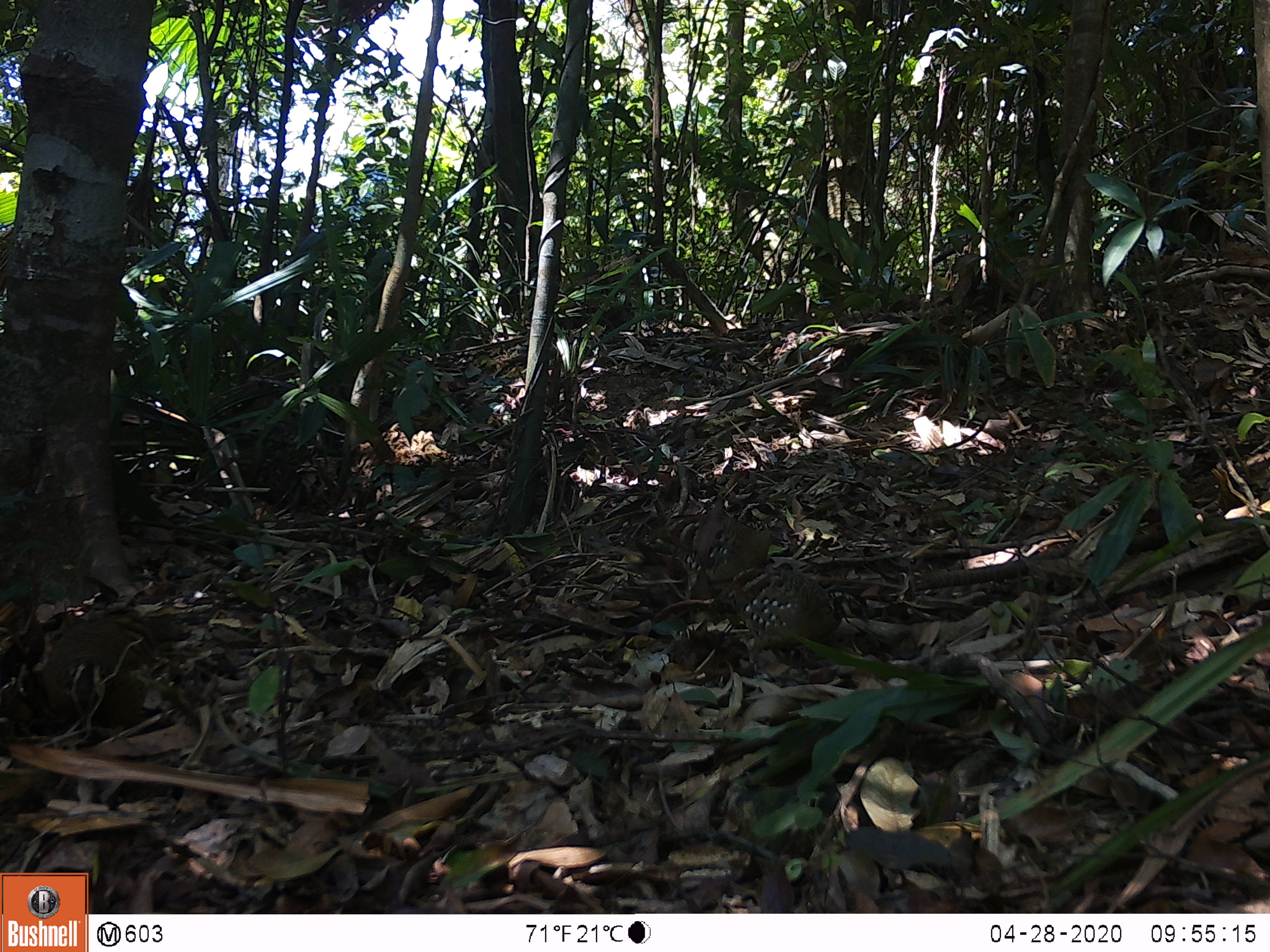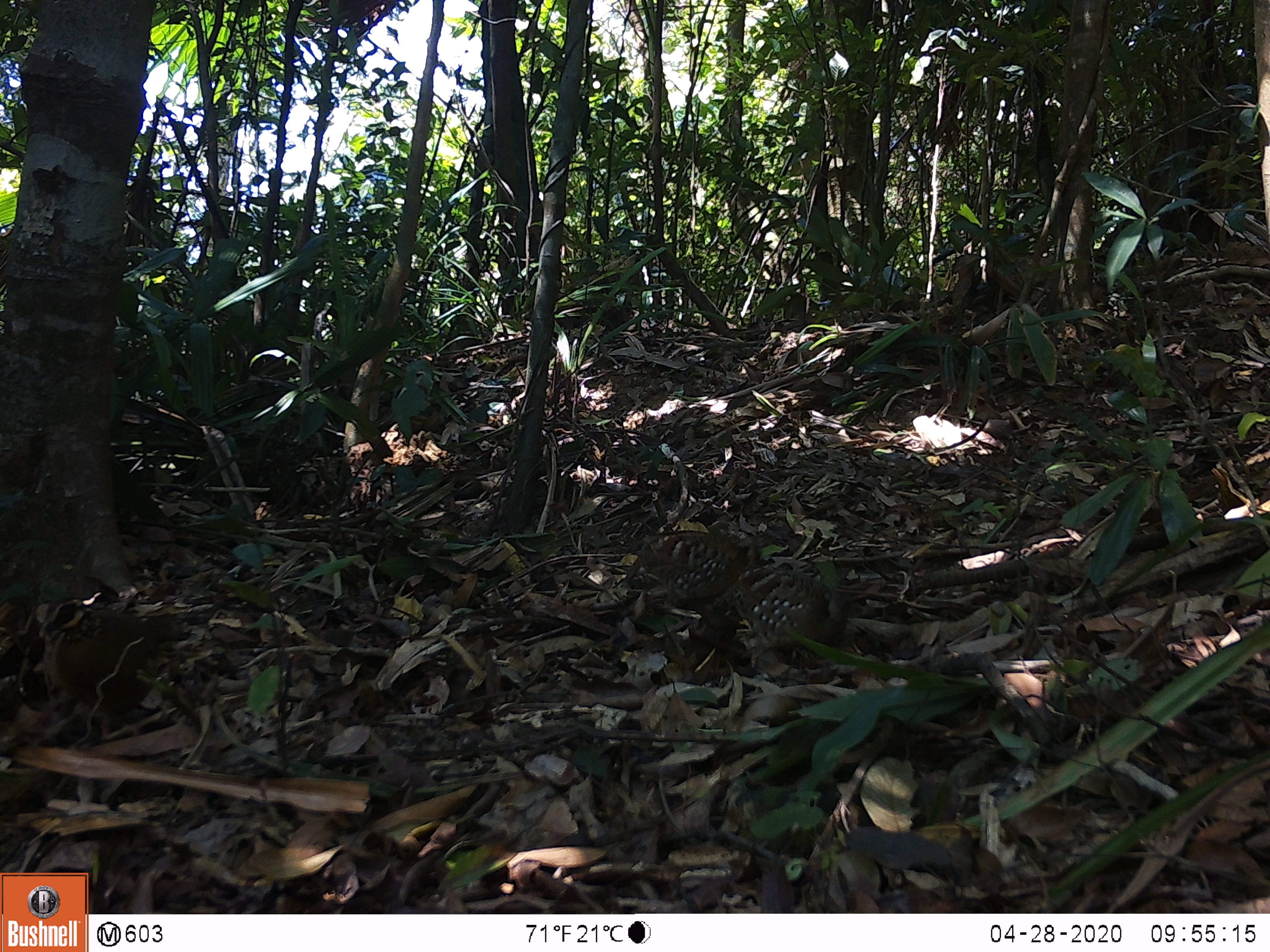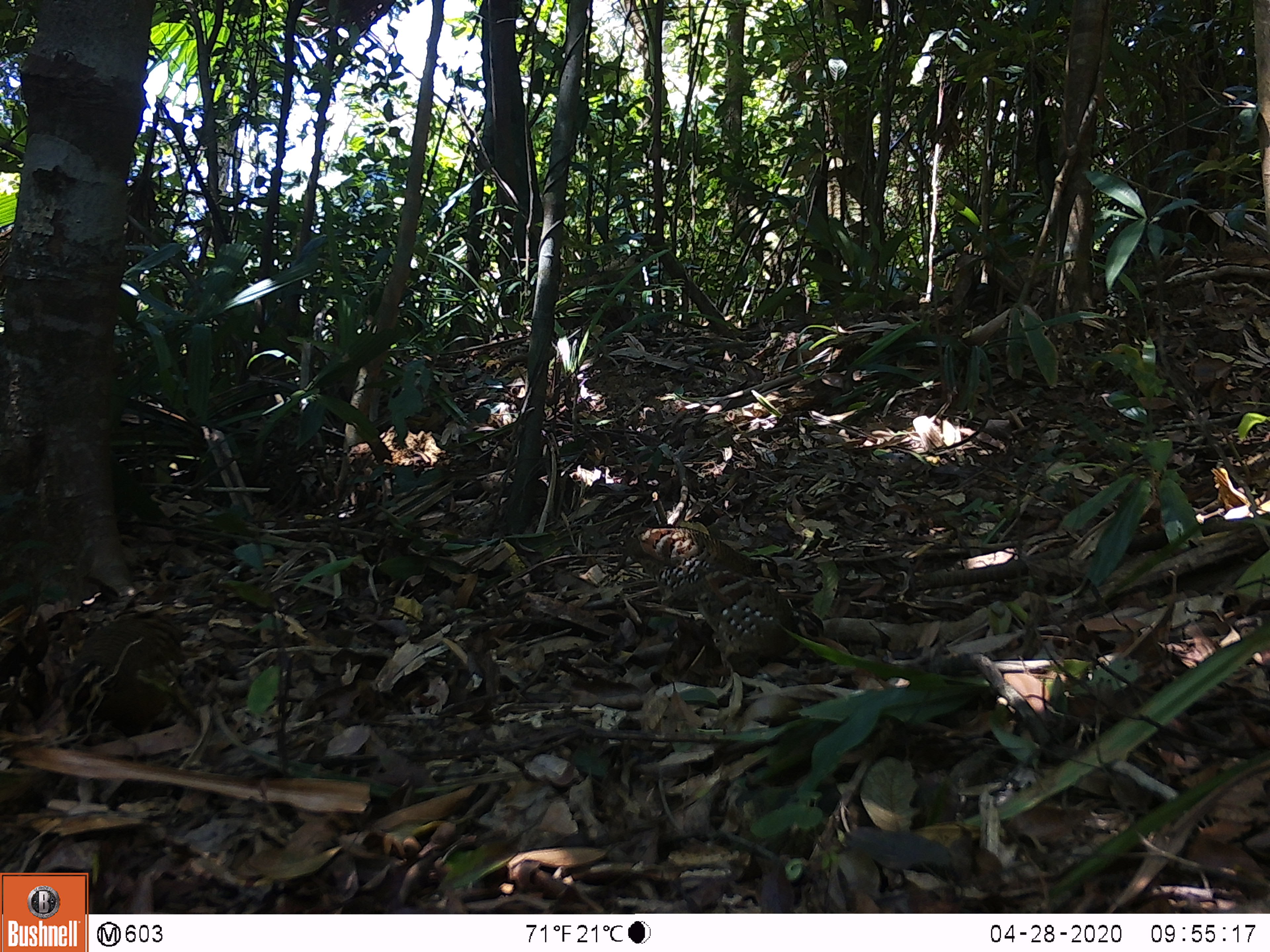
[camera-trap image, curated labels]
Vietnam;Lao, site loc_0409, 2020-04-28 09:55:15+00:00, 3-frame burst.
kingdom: Animalia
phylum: Chordata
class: Aves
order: Galliformes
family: Phasianidae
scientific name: Phasianidae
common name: partridge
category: unidentified partridge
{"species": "unidentified partridge (partridge) (Phasianidae)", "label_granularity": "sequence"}